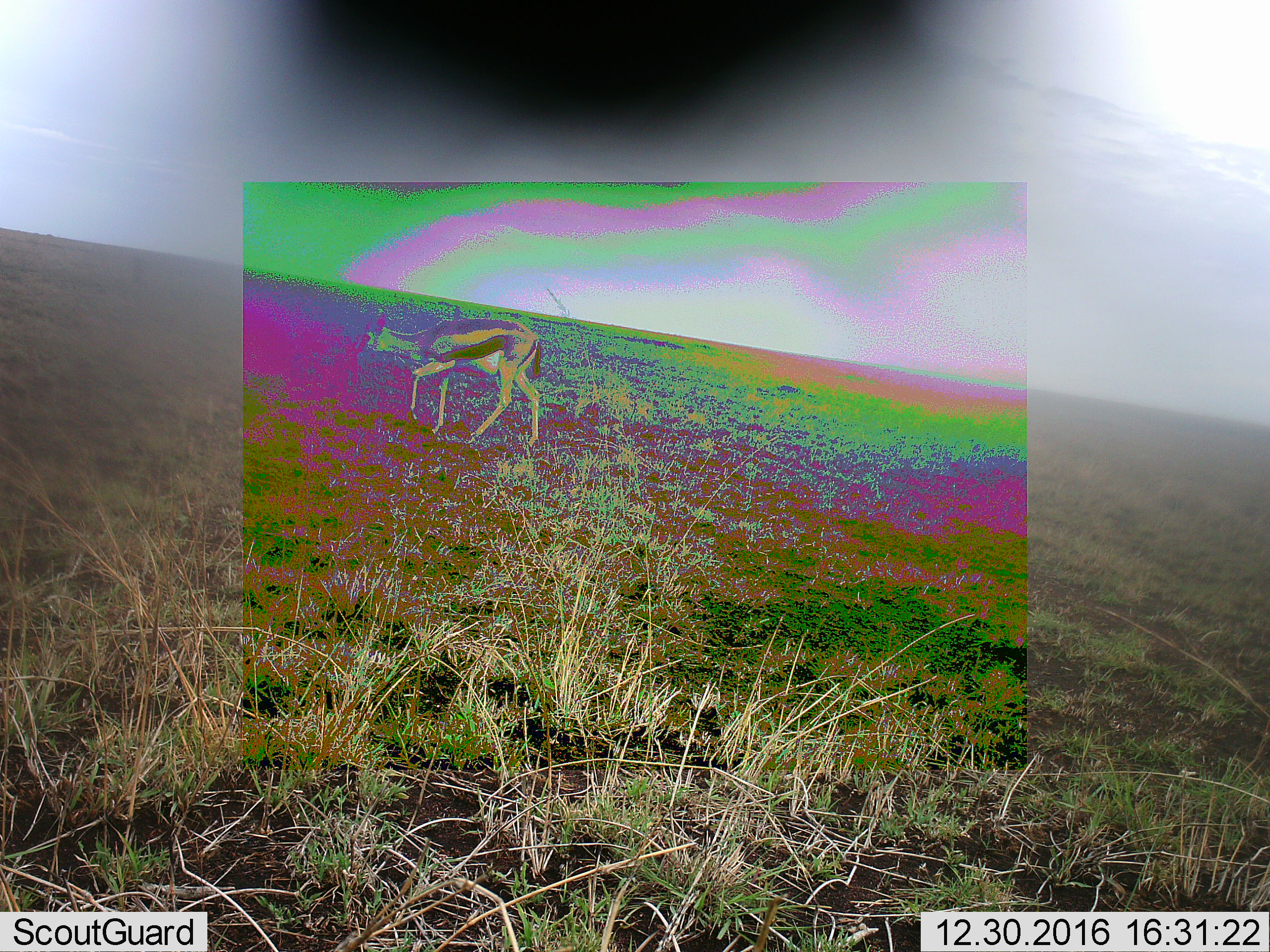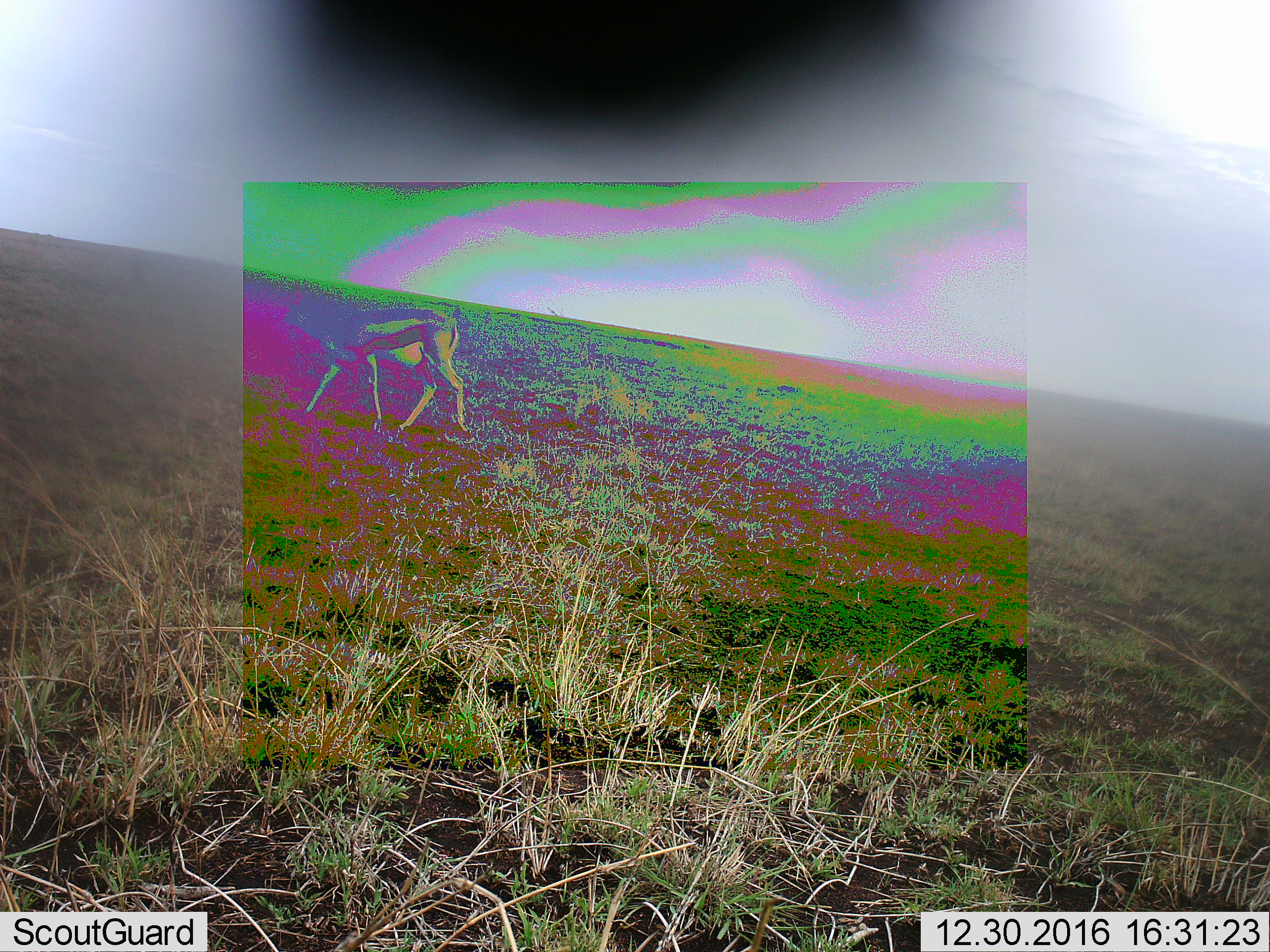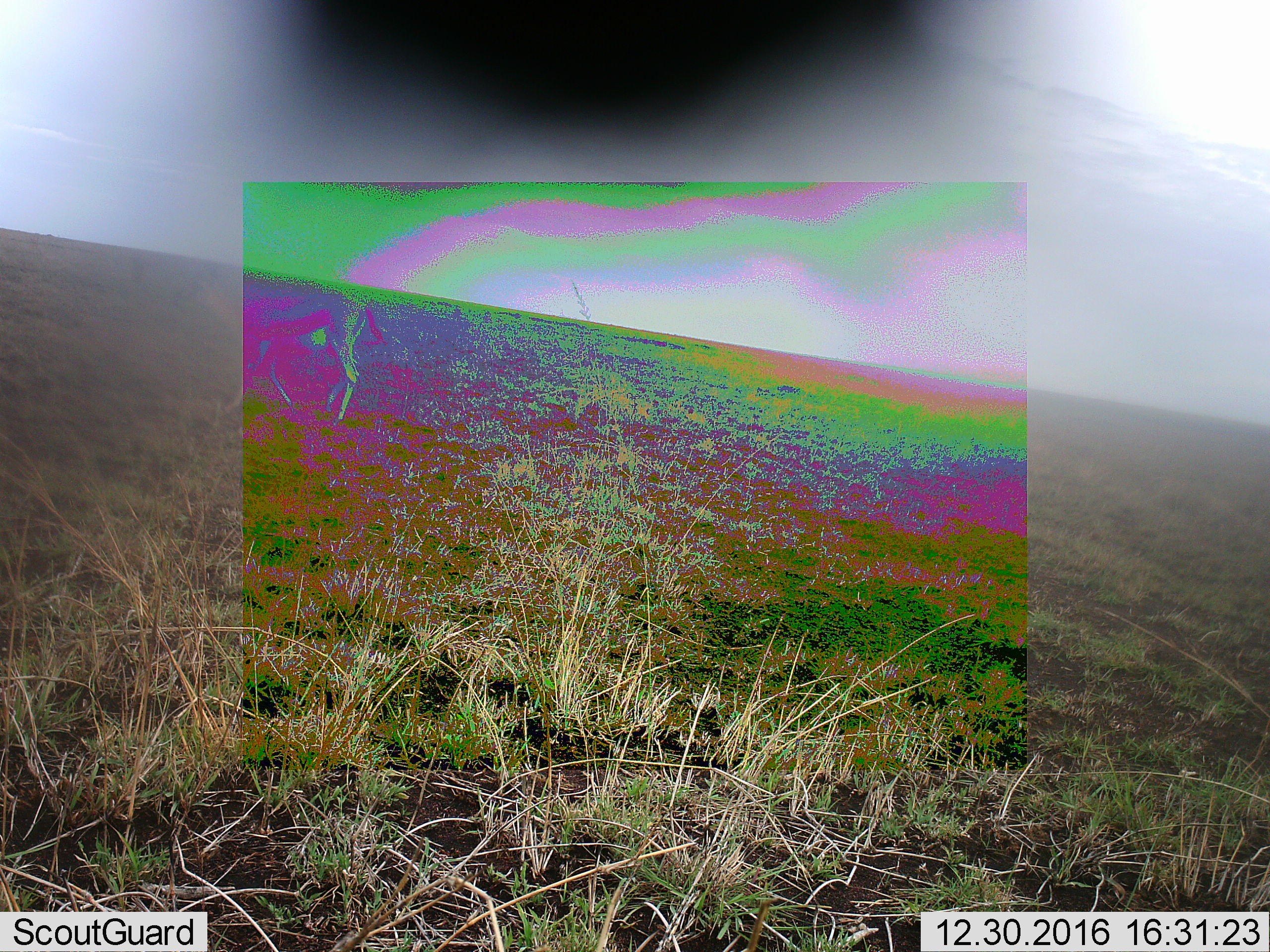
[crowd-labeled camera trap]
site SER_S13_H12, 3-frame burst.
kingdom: Animalia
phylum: Chordata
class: Mammalia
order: Artiodactyla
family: Bovidae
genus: Eudorcas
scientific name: Eudorcas thomsonii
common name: thomson's gazelle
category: gazellethomsons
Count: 1.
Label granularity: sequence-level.